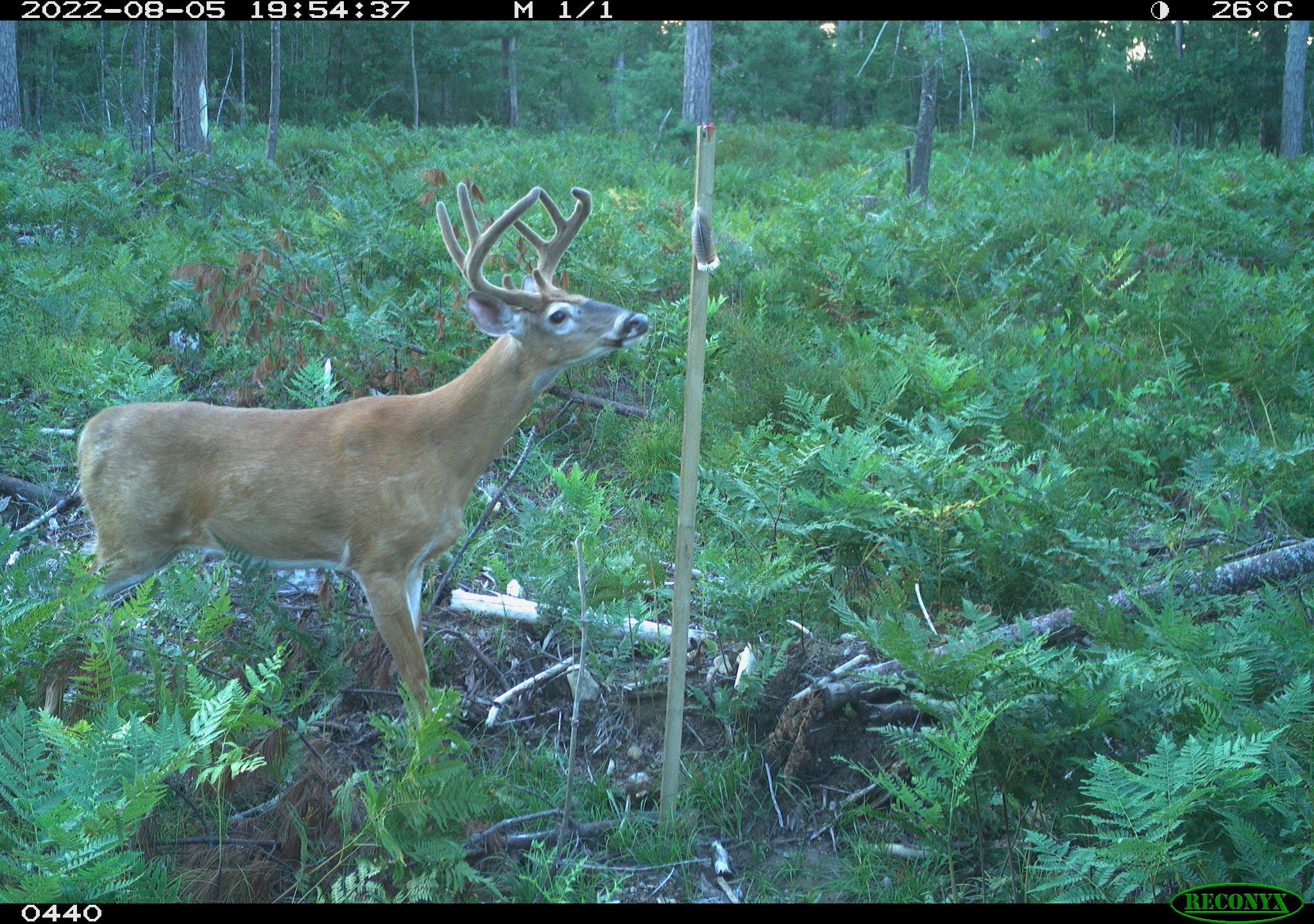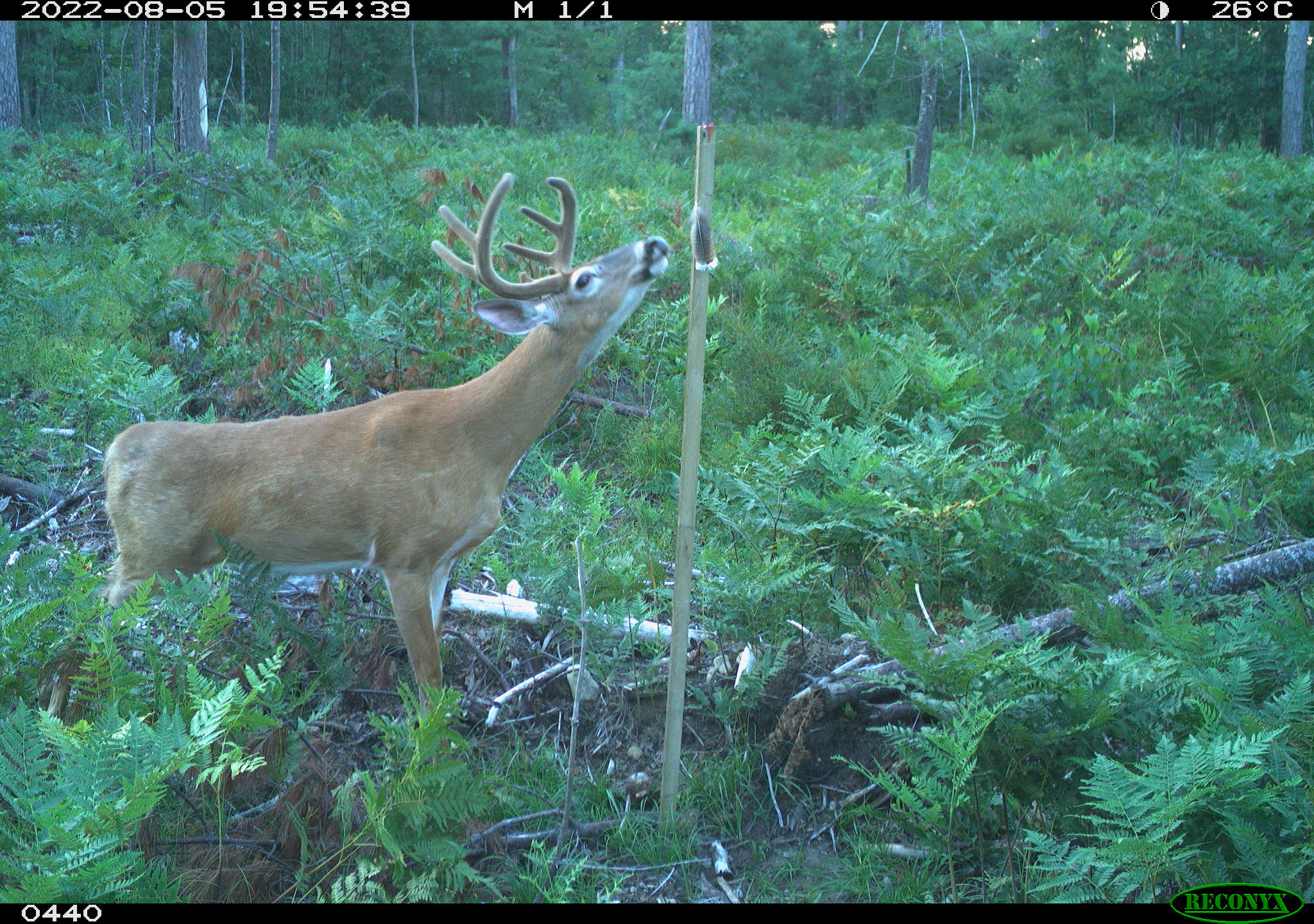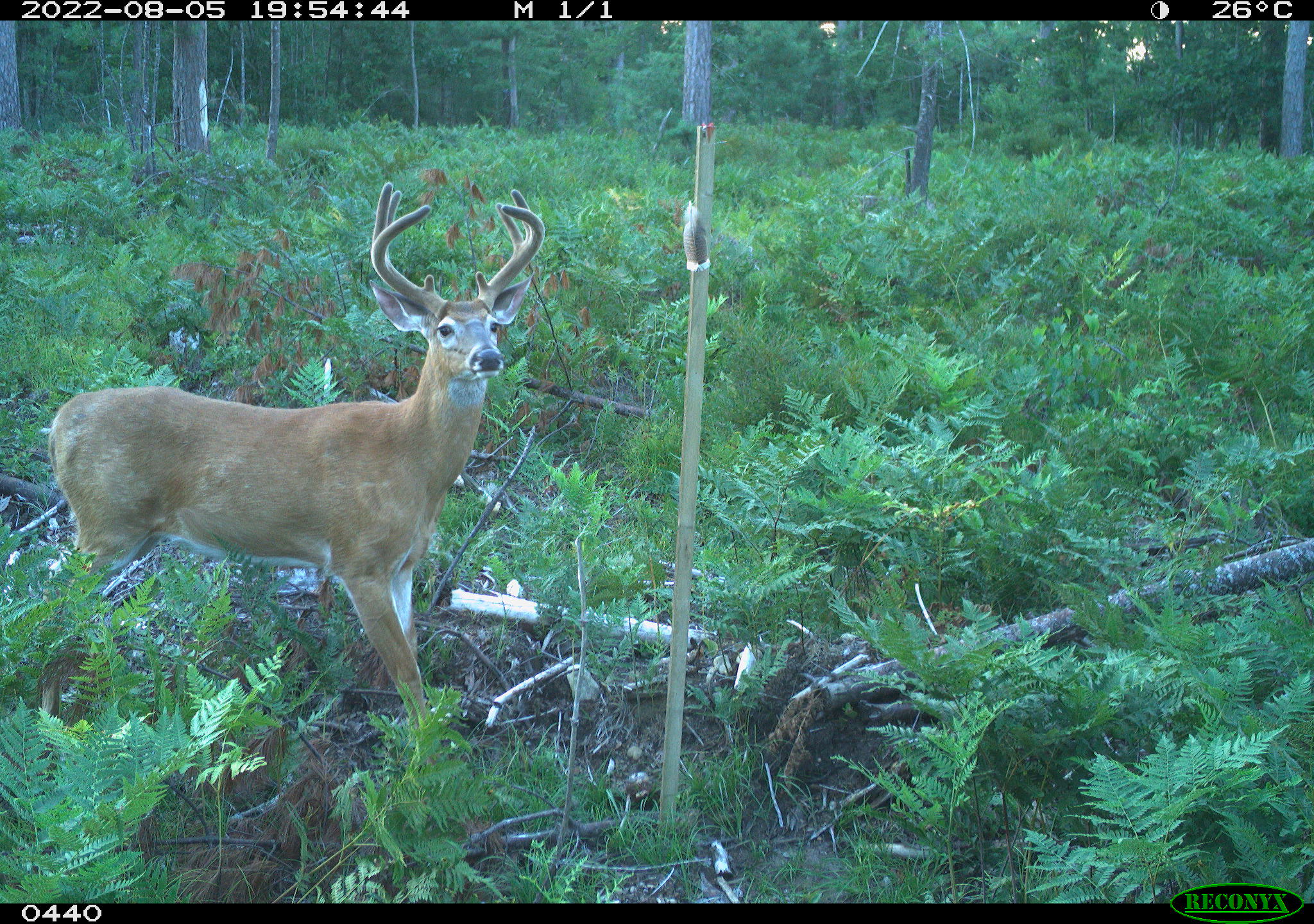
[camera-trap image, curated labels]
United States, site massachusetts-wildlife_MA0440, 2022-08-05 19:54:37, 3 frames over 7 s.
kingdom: Animalia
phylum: Chordata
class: Mammalia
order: Artiodactyla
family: Cervidae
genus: Odocoileus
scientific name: Odocoileus virginianus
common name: white-tailed deer